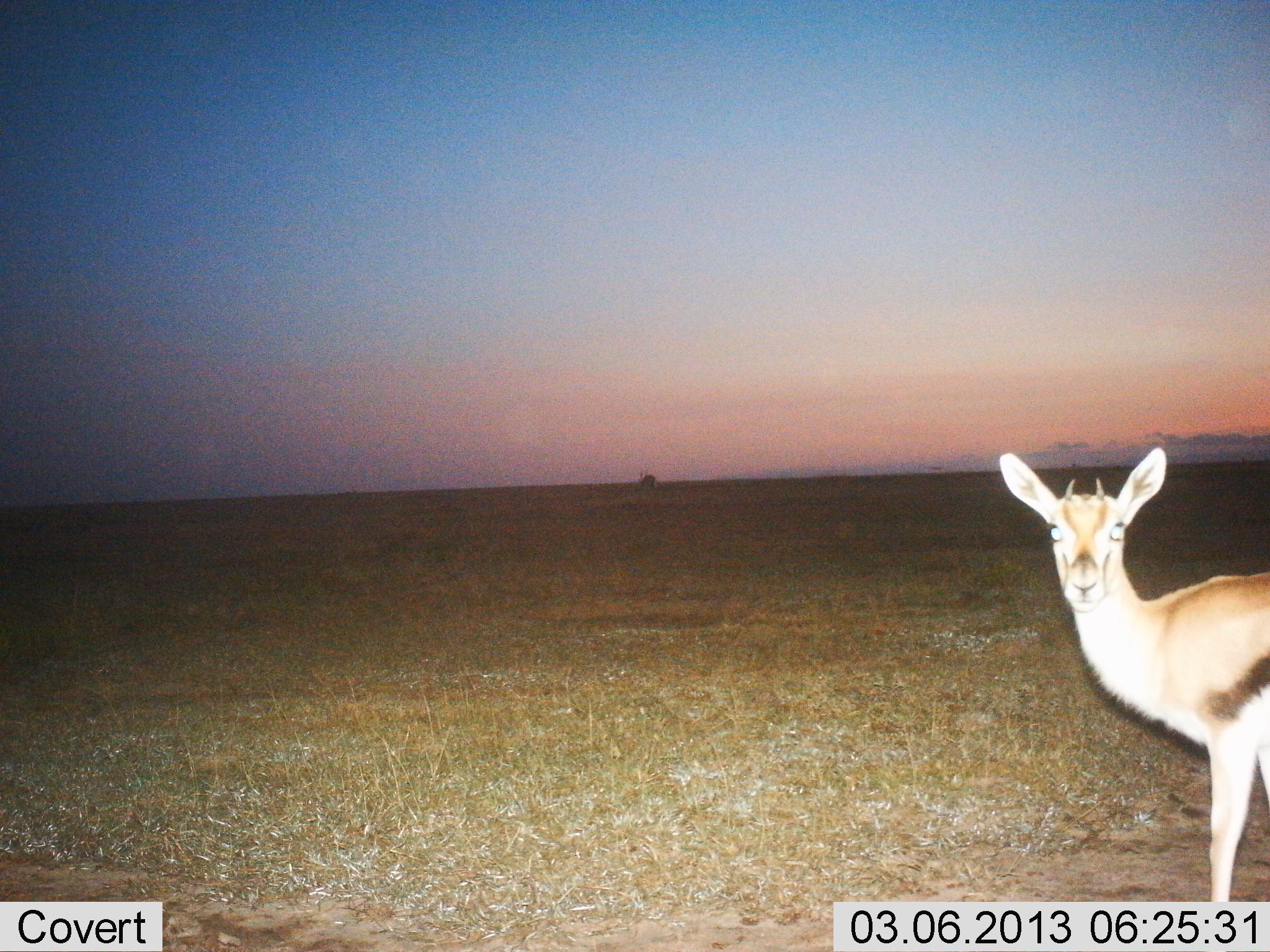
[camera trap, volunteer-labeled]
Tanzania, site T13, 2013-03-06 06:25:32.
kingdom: Animalia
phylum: Chordata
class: Mammalia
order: Artiodactyla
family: Bovidae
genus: Eudorcas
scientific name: Eudorcas thomsonii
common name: thomson's gazelle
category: gazellethomsons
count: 1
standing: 94%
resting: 0%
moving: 0%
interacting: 6%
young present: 6%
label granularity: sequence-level